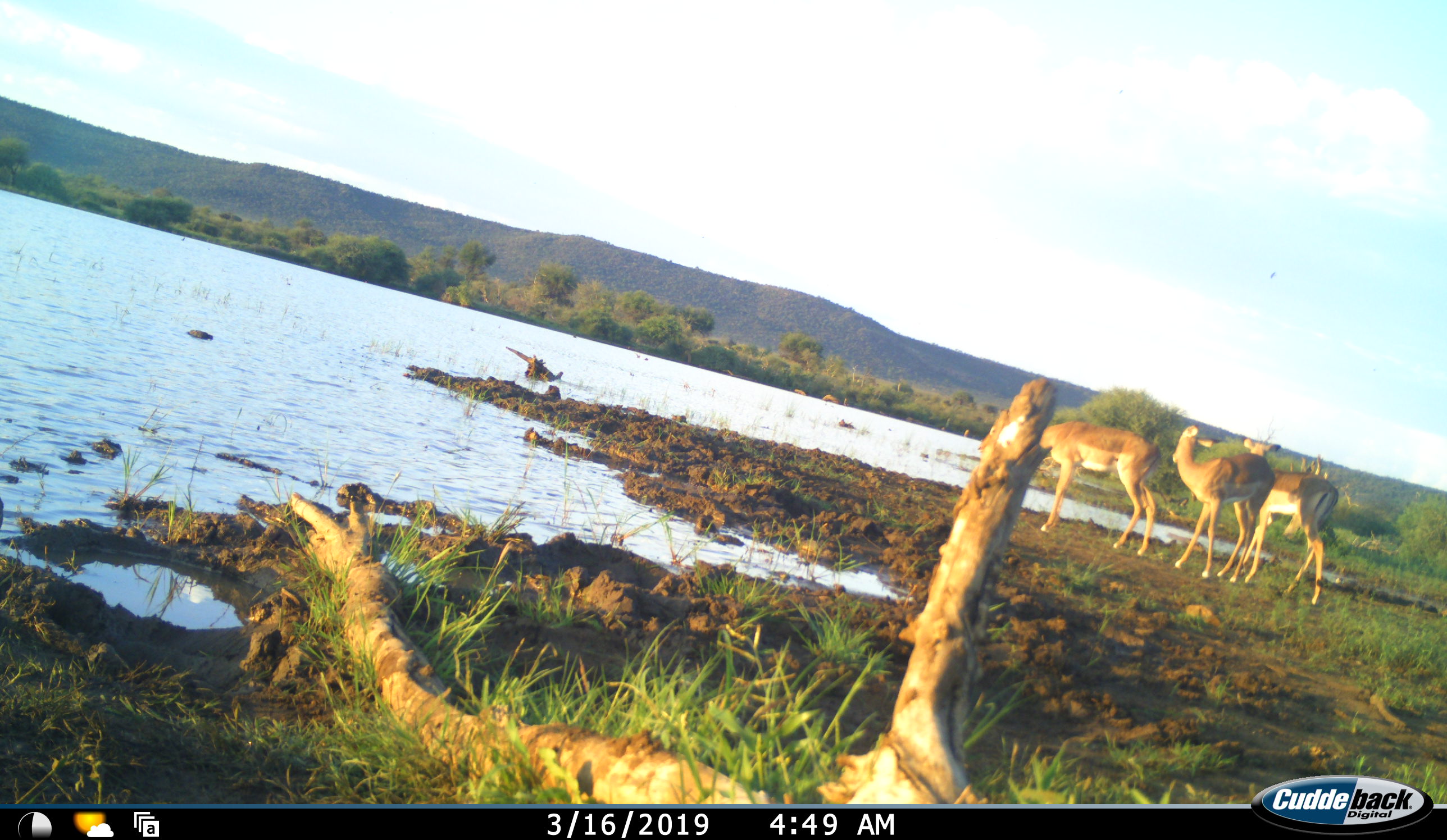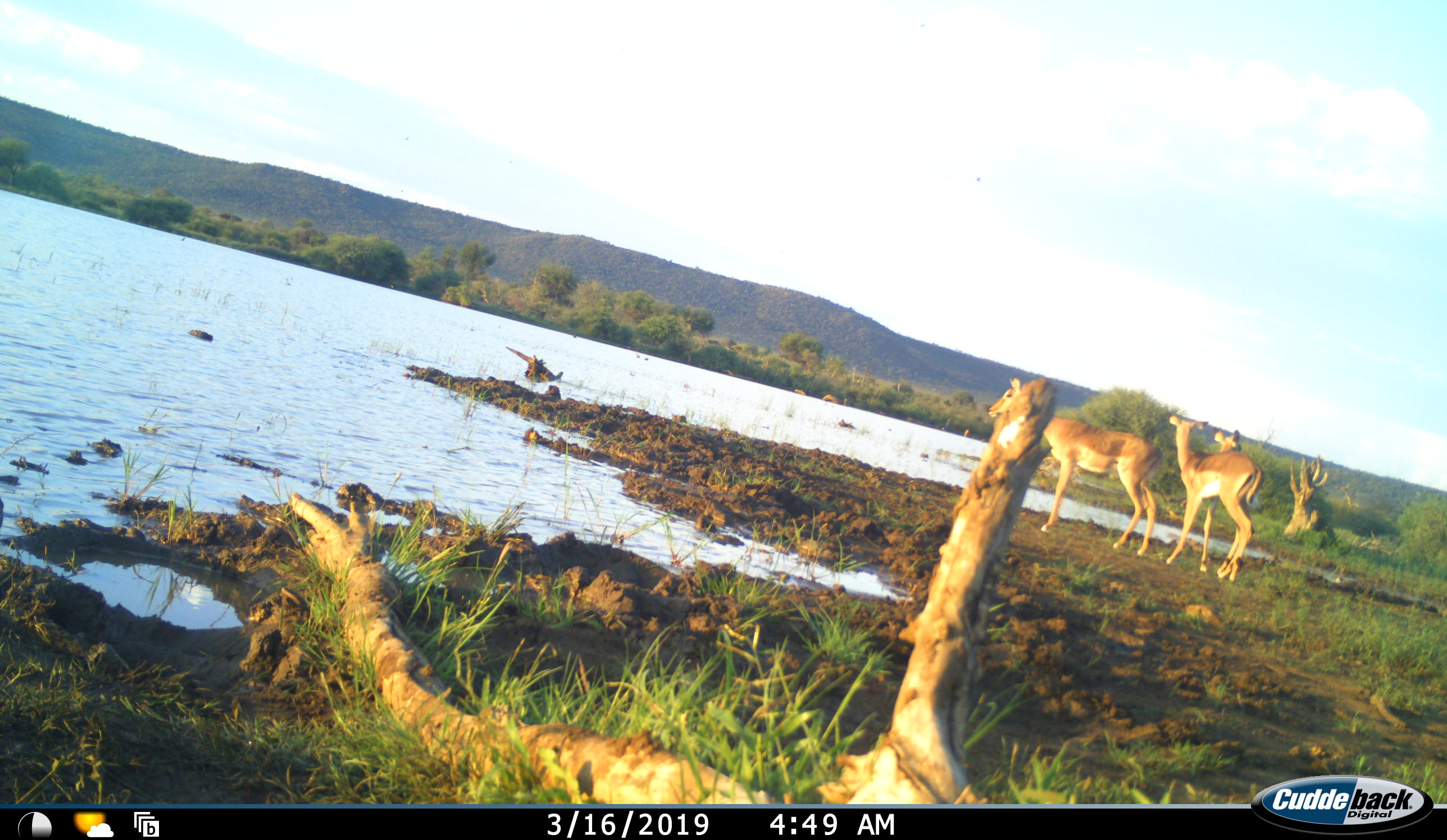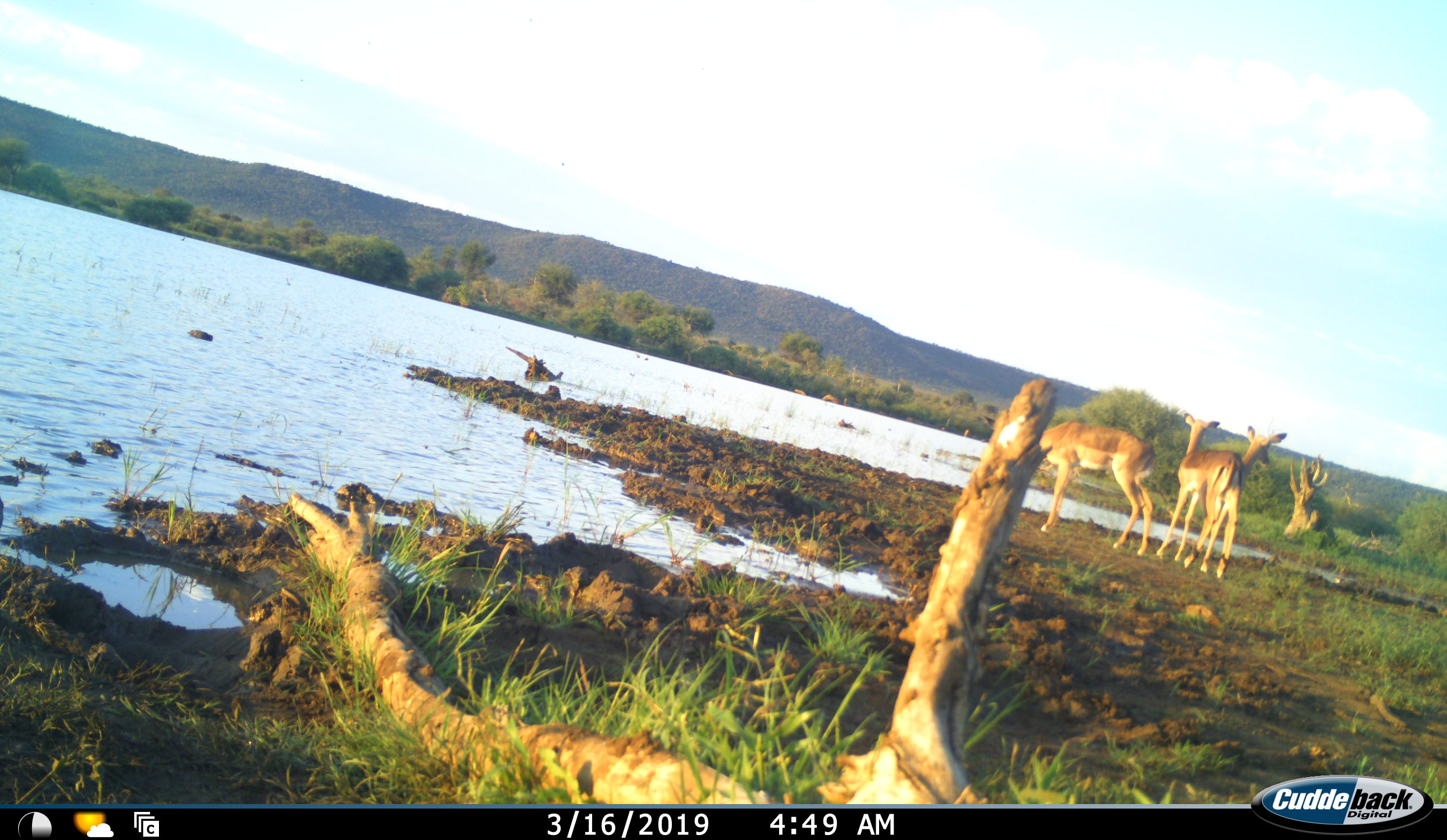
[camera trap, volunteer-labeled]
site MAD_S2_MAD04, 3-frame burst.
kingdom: Animalia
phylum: Chordata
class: Mammalia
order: Artiodactyla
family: Bovidae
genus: Aepyceros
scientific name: Aepyceros melampus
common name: impala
Impala (Aepyceros melampus), count 3. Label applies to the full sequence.